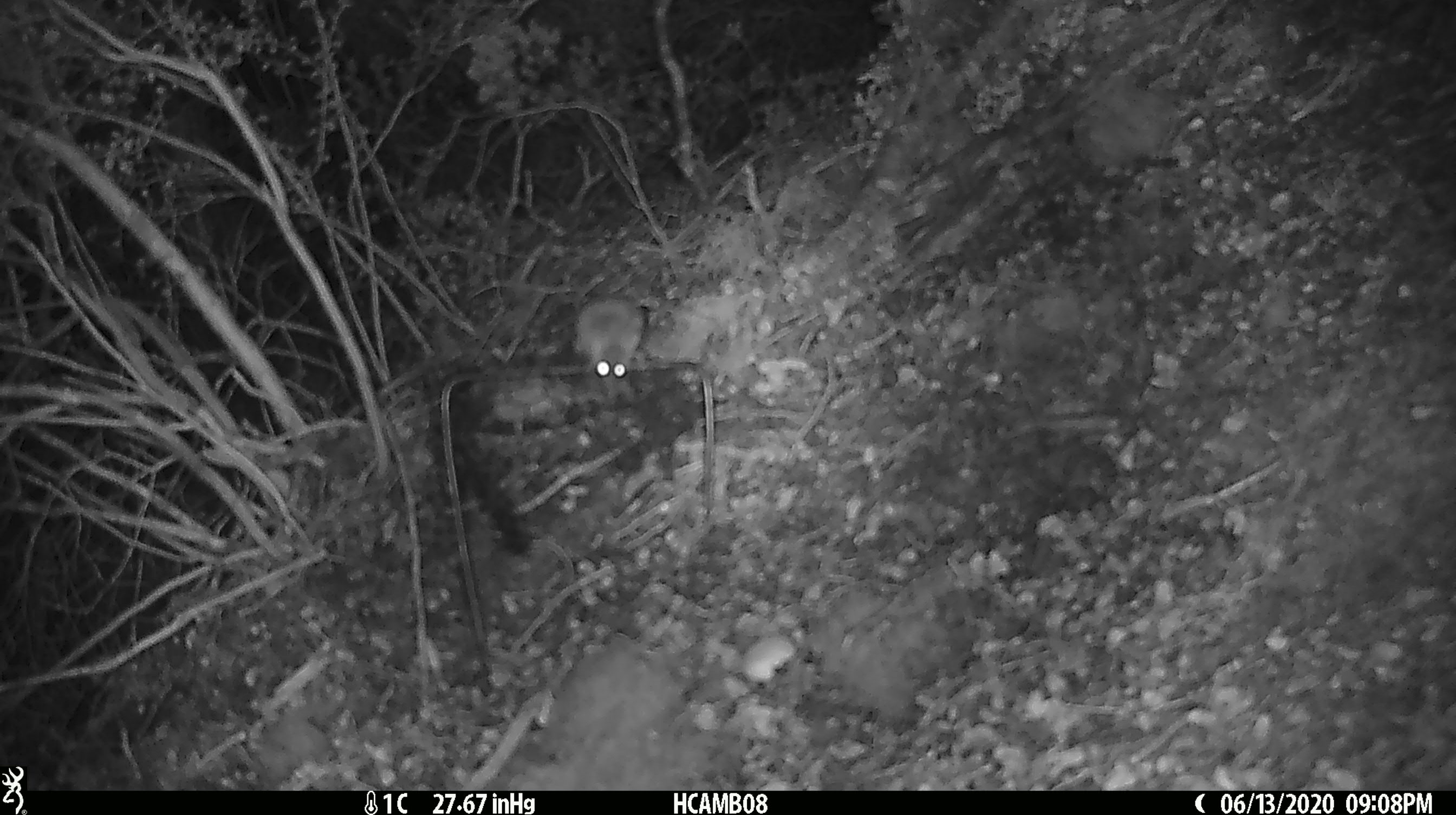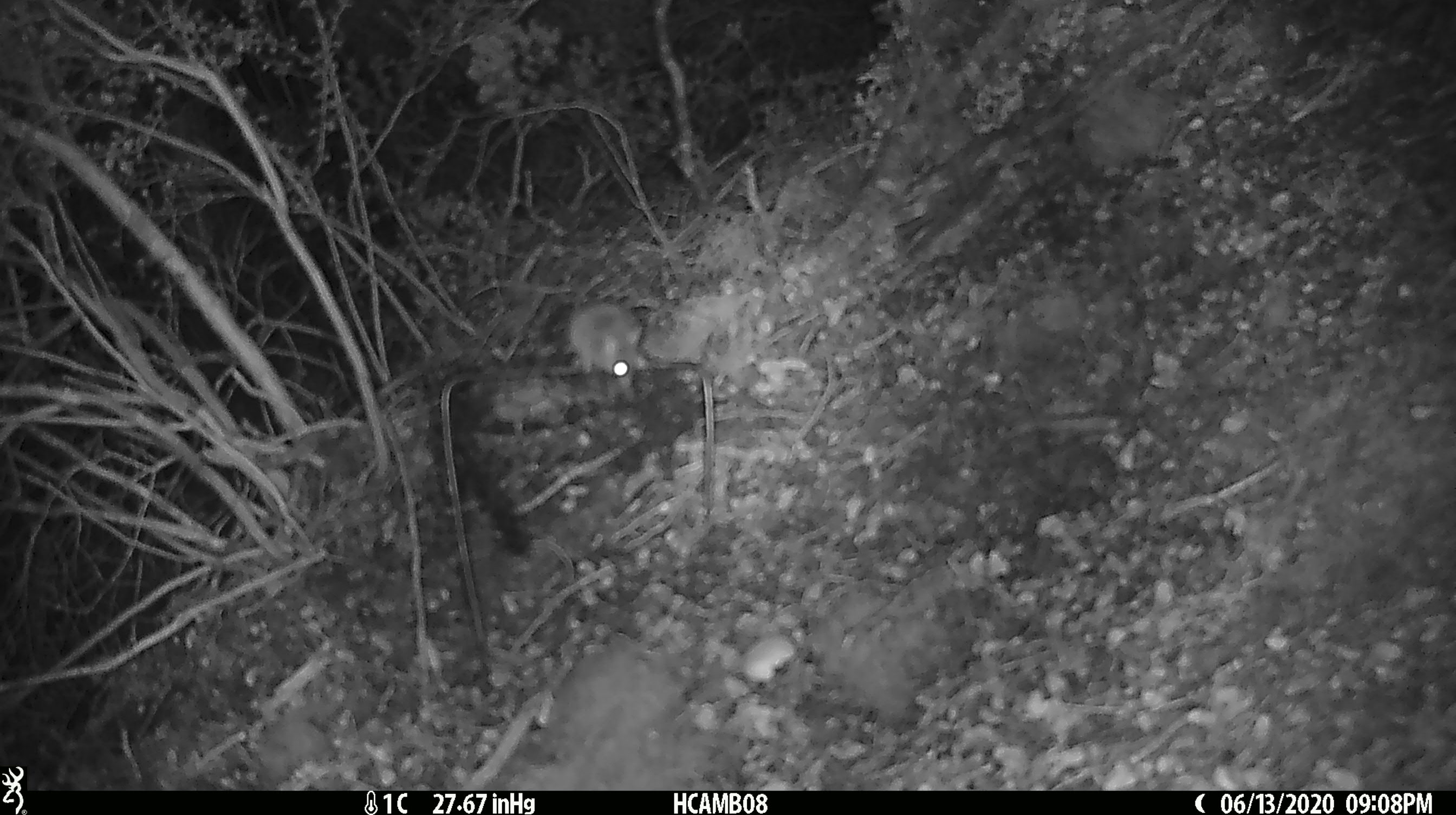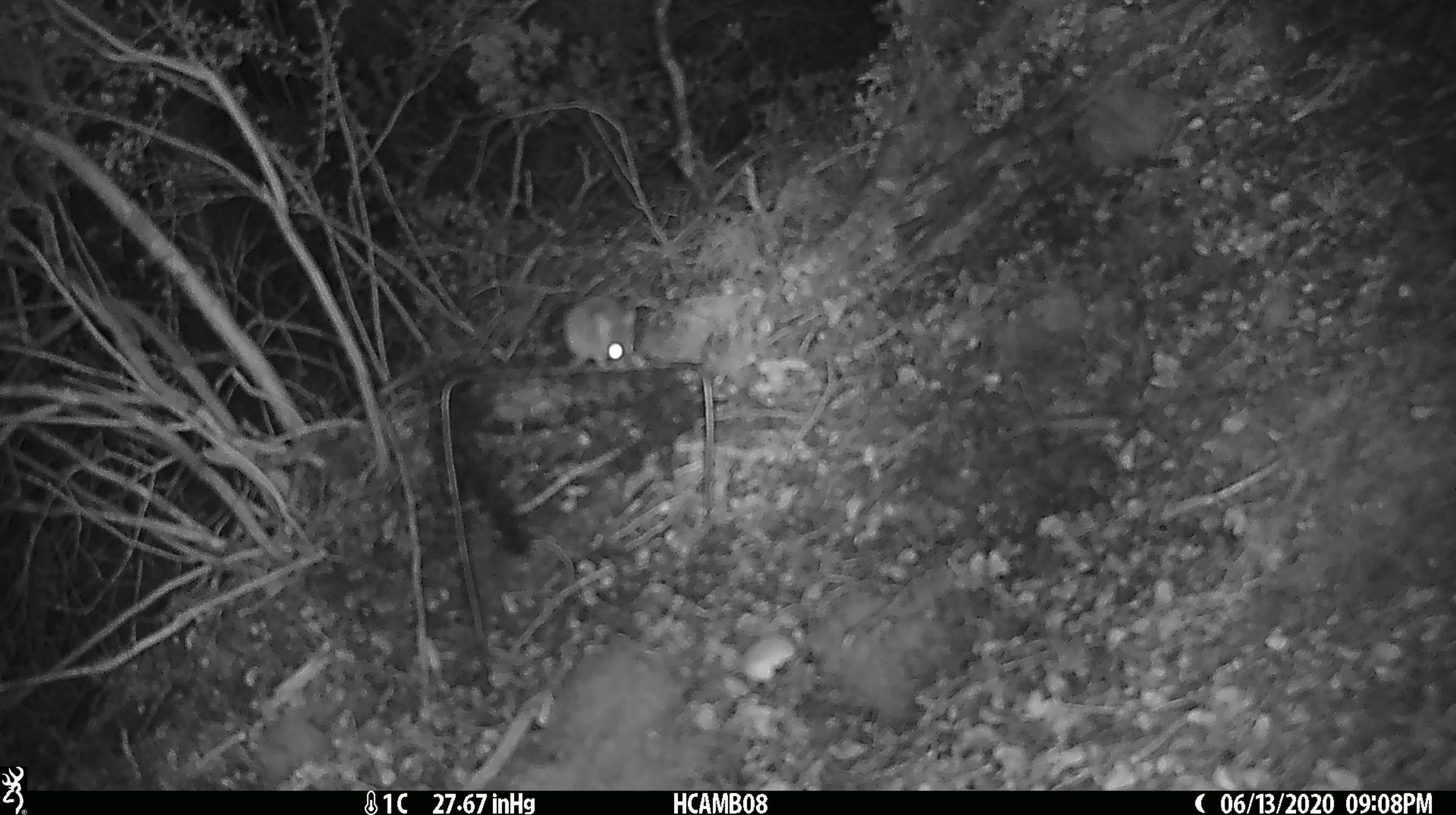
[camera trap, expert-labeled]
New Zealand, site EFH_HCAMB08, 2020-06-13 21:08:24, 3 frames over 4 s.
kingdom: Animalia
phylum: Chordata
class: Mammalia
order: Rodentia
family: Muridae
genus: Mus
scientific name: Mus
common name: mouse